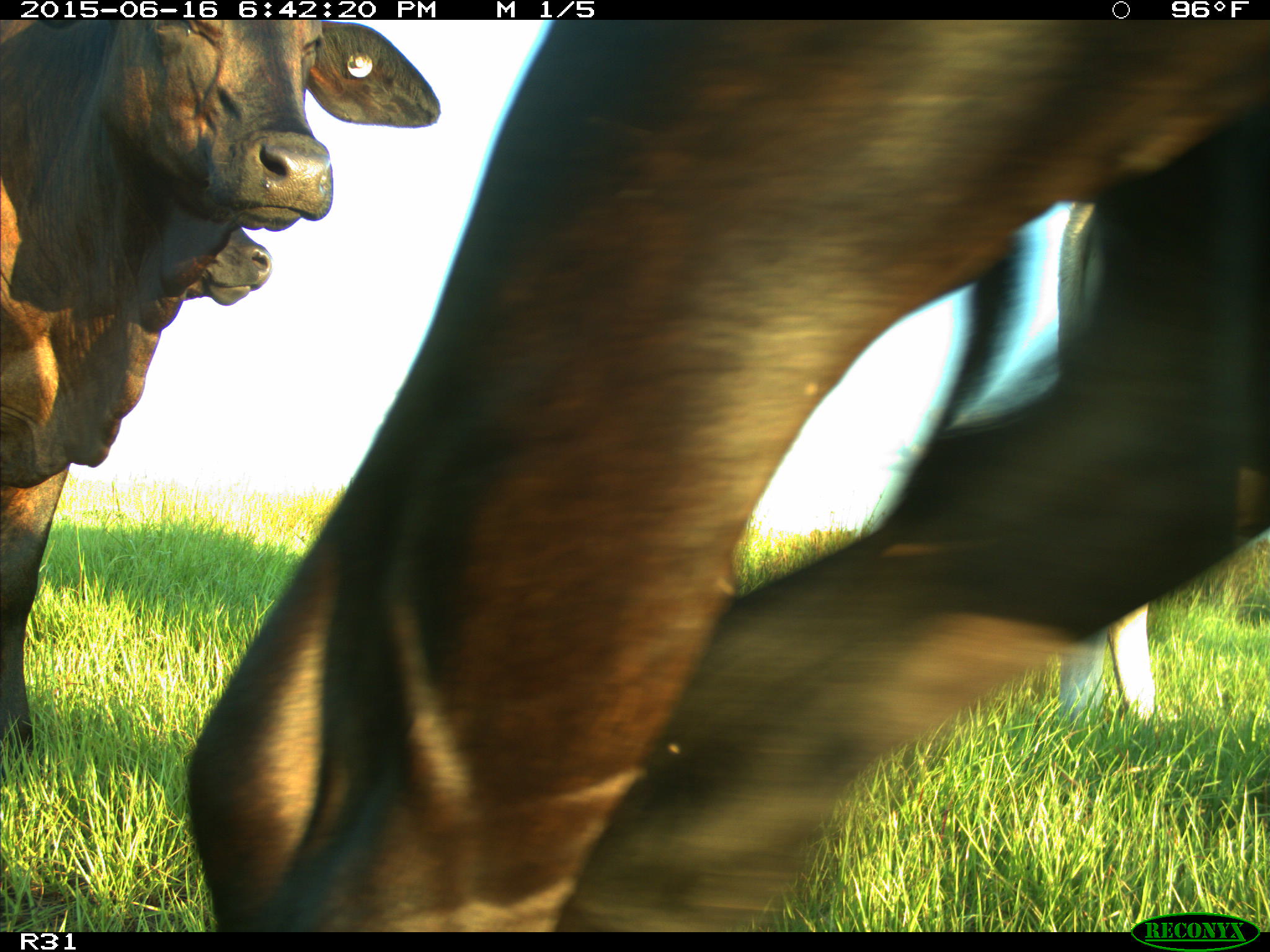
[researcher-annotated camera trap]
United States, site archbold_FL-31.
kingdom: Animalia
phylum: Chordata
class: Mammalia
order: Artiodactyla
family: Bovidae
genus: Bos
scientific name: Bos taurus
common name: domestic cow